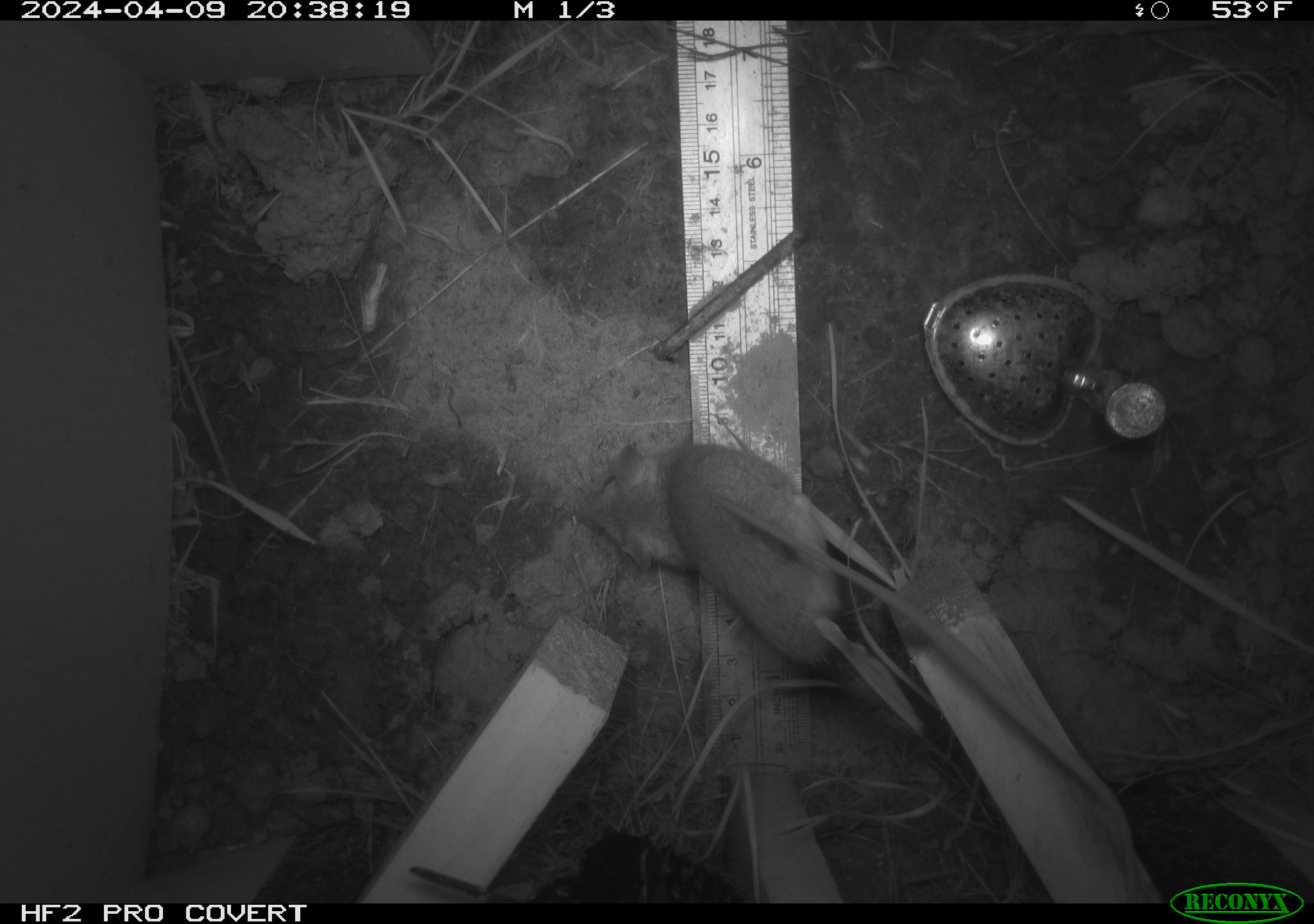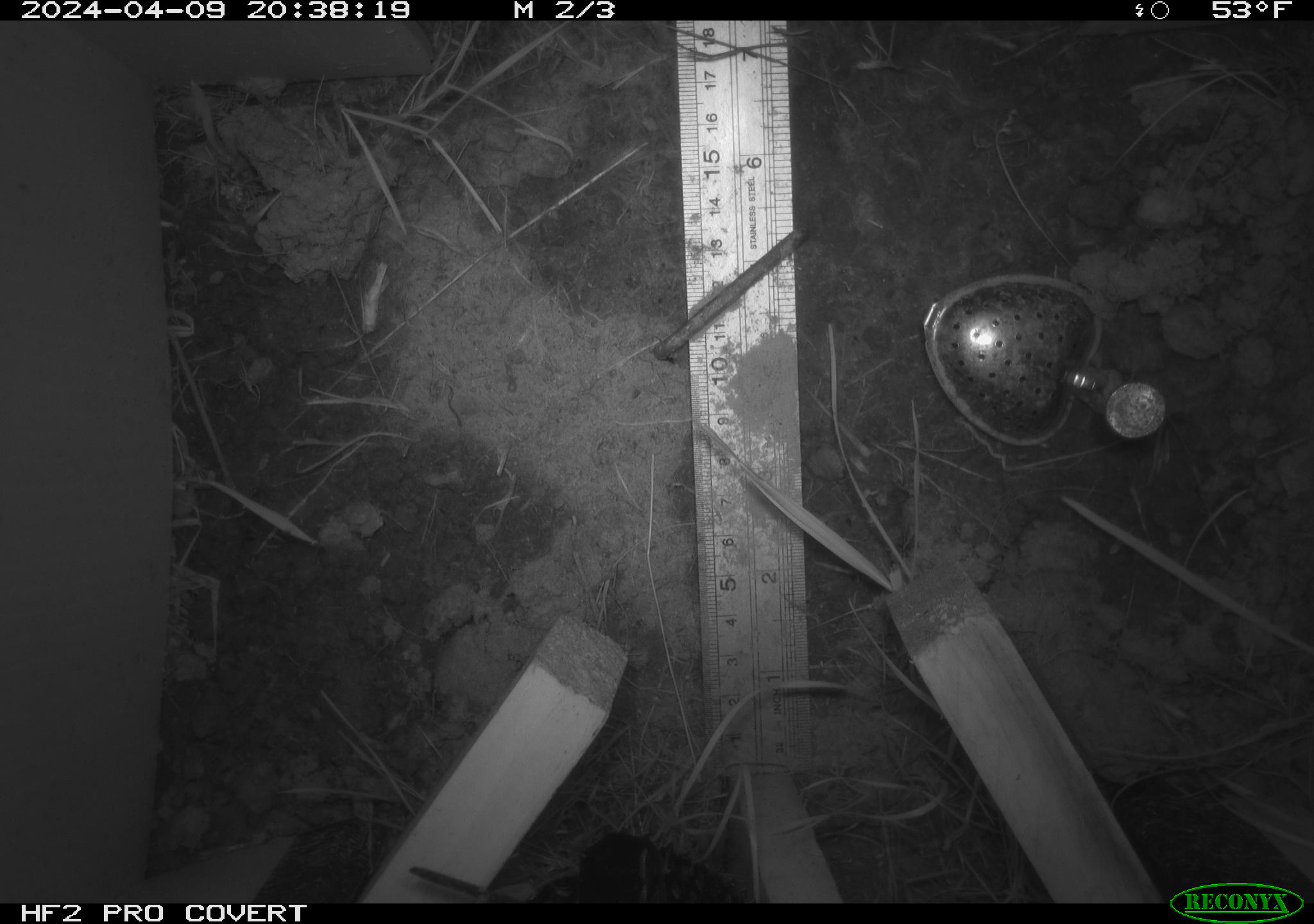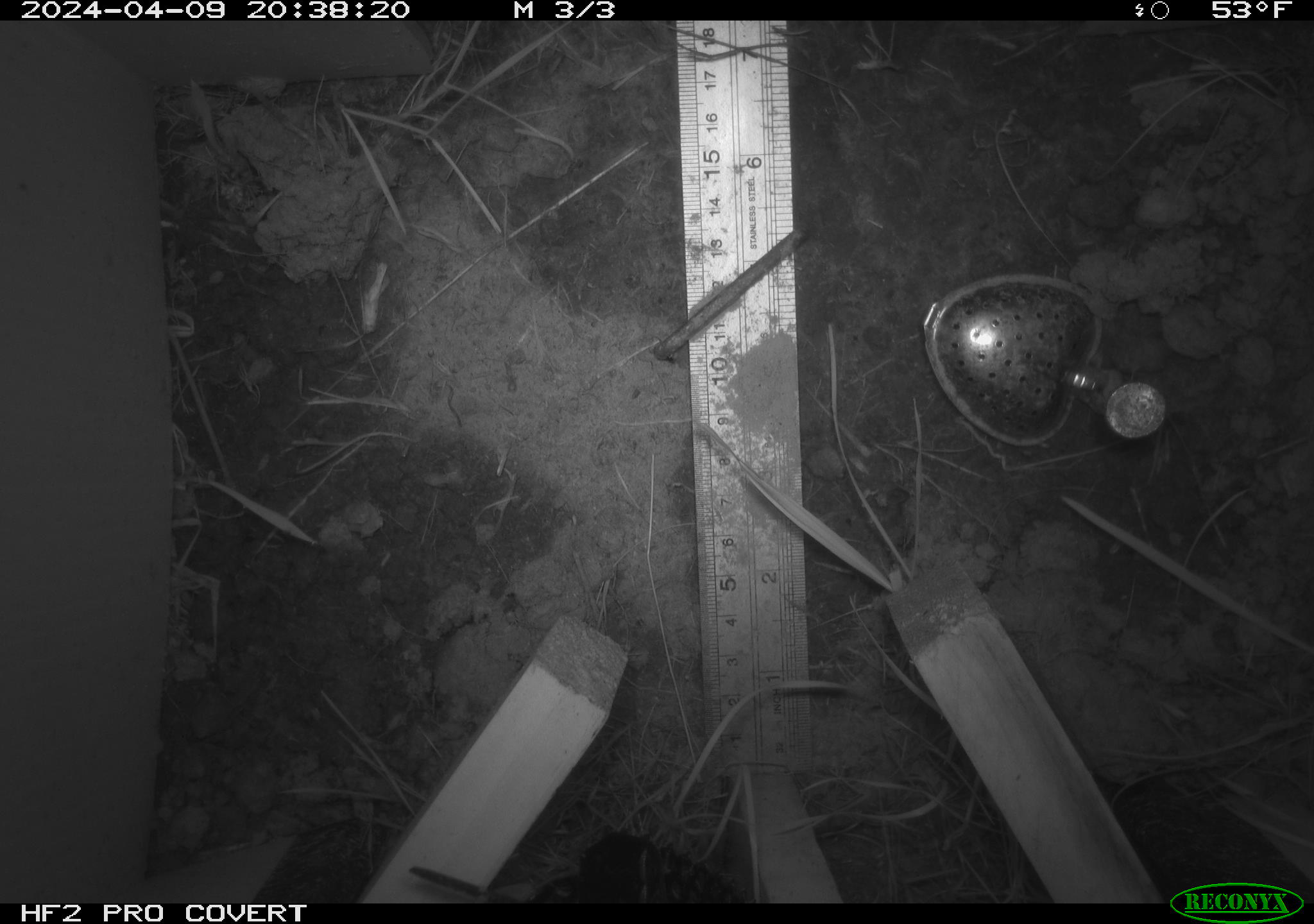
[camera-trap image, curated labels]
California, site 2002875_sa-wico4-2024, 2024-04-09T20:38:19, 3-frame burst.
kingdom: Animalia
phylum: Chordata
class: Mammalia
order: Rodentia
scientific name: Rodentia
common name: rodent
Rodent (Rodentia).